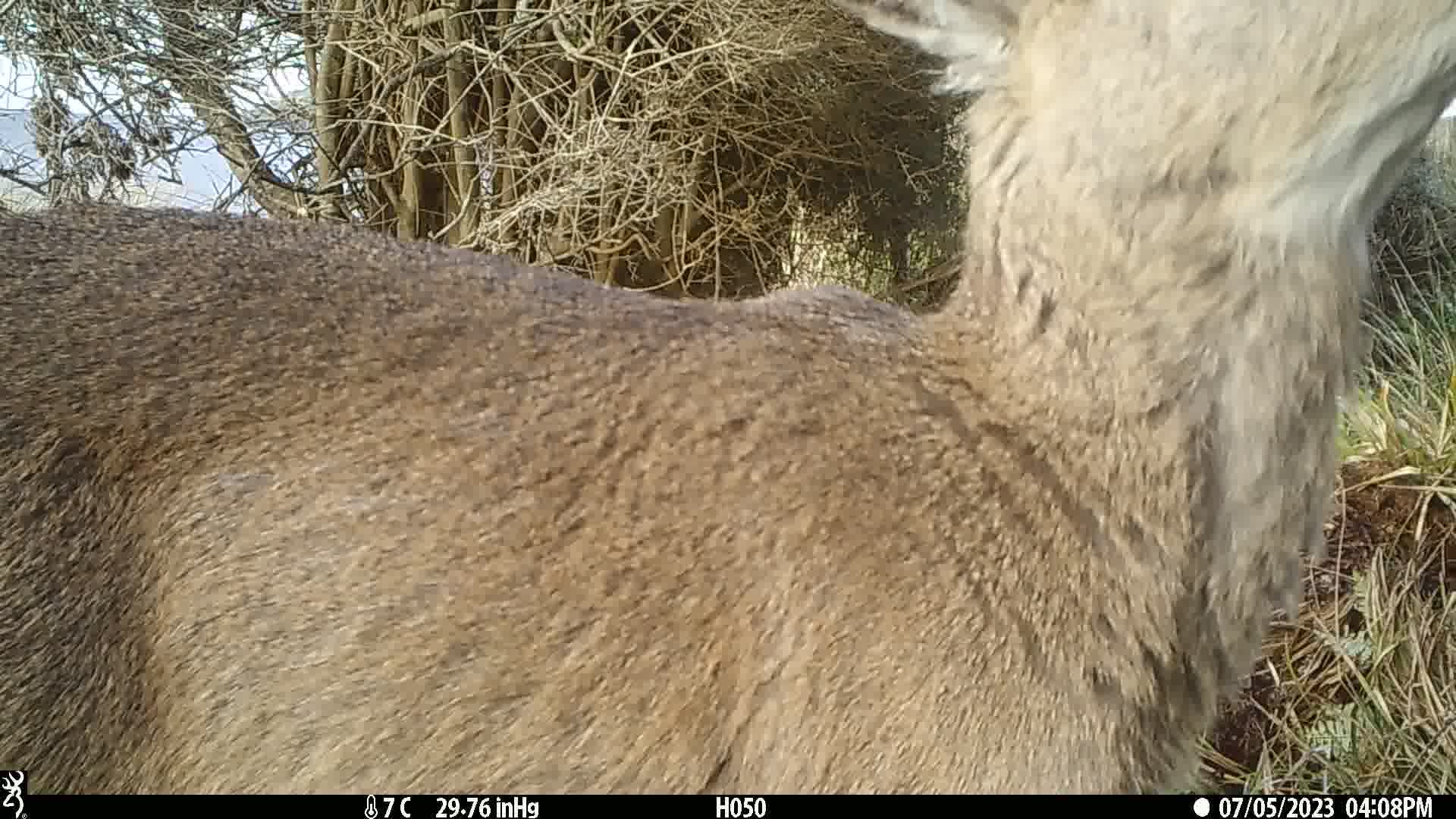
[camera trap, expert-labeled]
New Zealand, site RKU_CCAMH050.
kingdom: Animalia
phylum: Chordata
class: Mammalia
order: Artiodactyla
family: Cervidae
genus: Odocoileus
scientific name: Odocoileus virginianus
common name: white-tailed deer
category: white tailed deer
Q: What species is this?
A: White tailed deer (white-tailed deer) (Odocoileus virginianus).